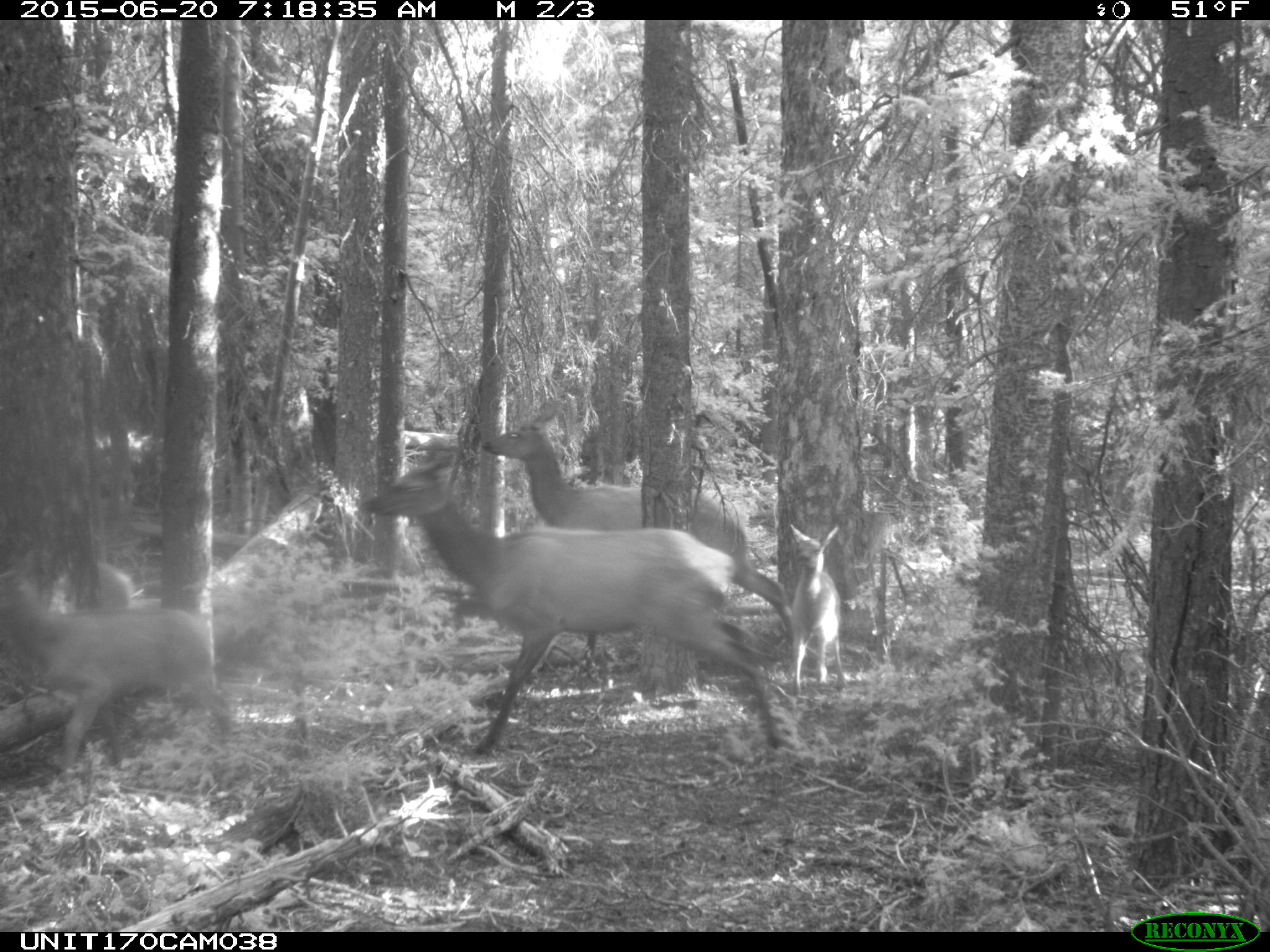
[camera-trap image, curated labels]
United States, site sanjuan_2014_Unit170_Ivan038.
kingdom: Animalia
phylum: Chordata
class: Mammalia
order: Artiodactyla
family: Cervidae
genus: Cervus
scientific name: Cervus elaphus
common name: red deer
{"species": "Cervus elaphus (red deer)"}